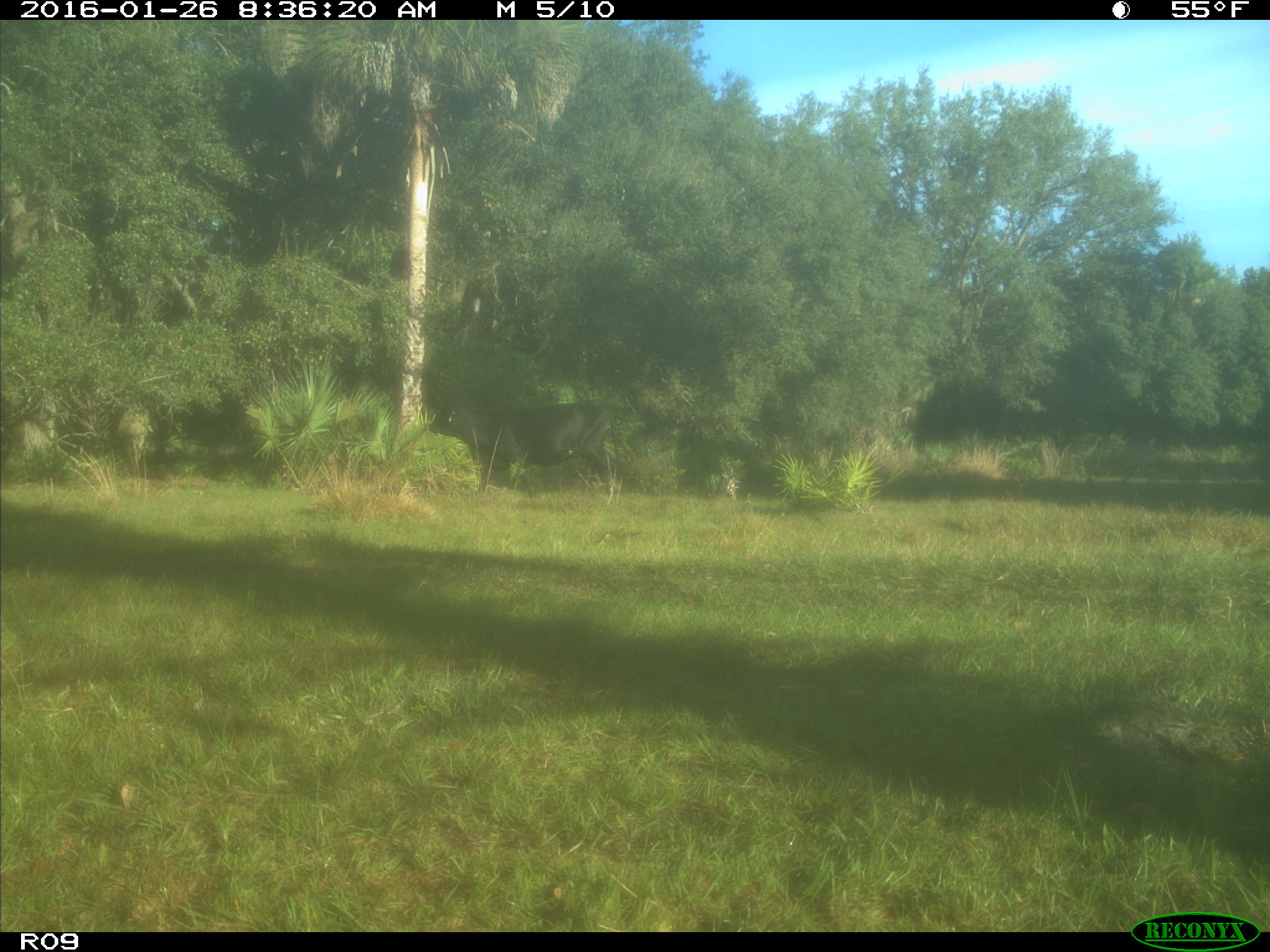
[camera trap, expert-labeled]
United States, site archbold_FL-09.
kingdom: Animalia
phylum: Chordata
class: Mammalia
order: Artiodactyla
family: Bovidae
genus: Bos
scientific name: Bos taurus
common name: domestic cow